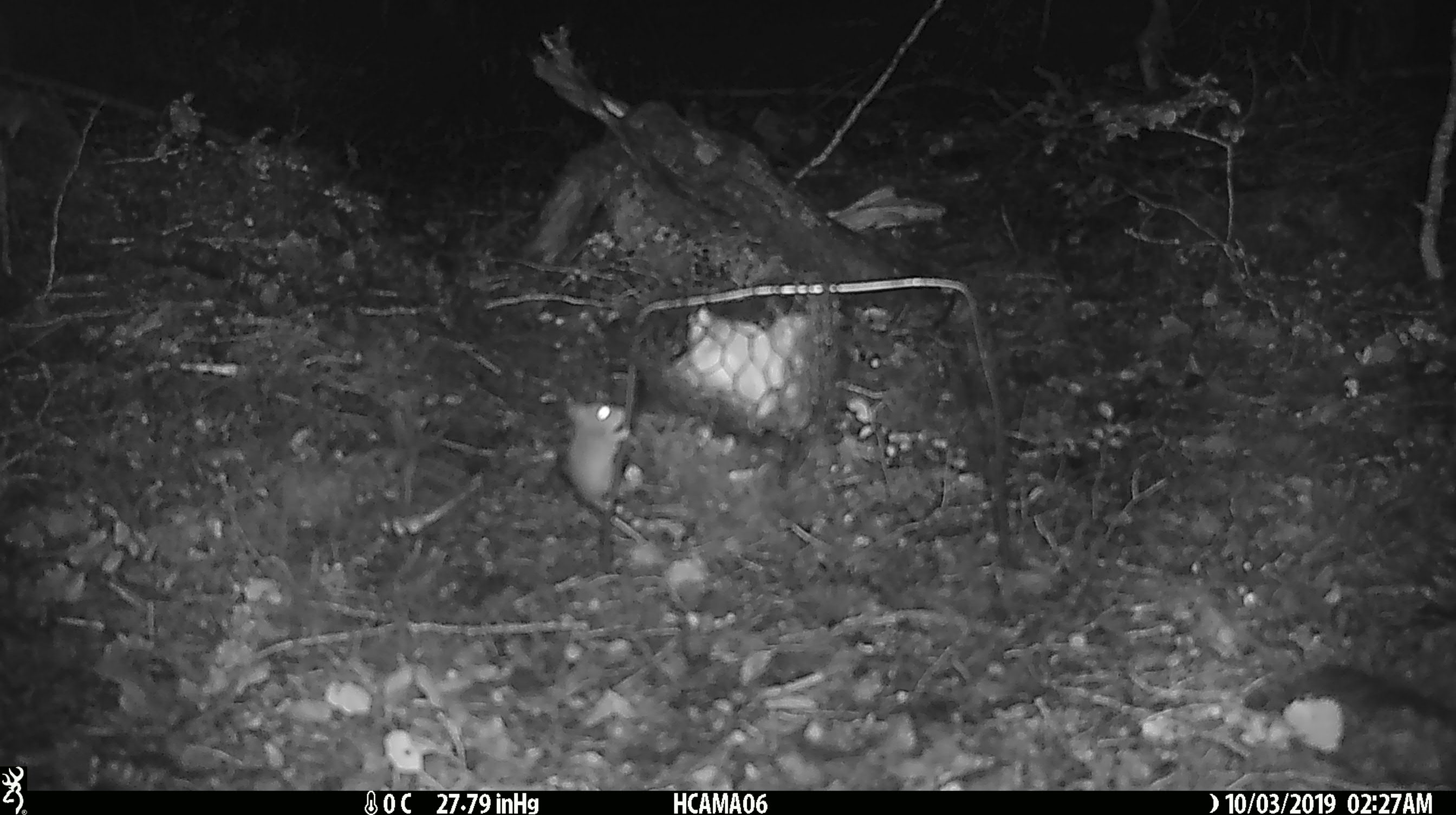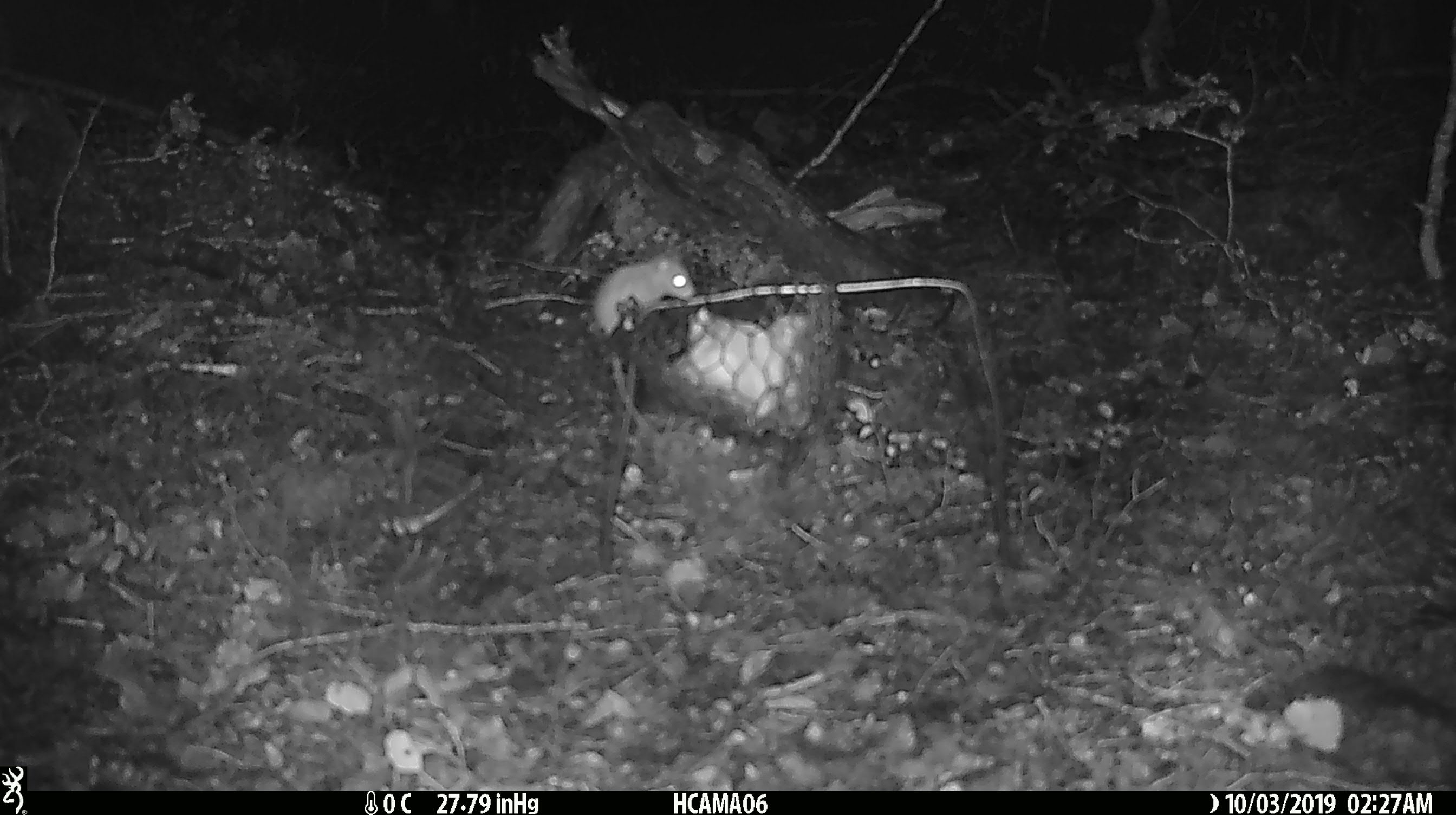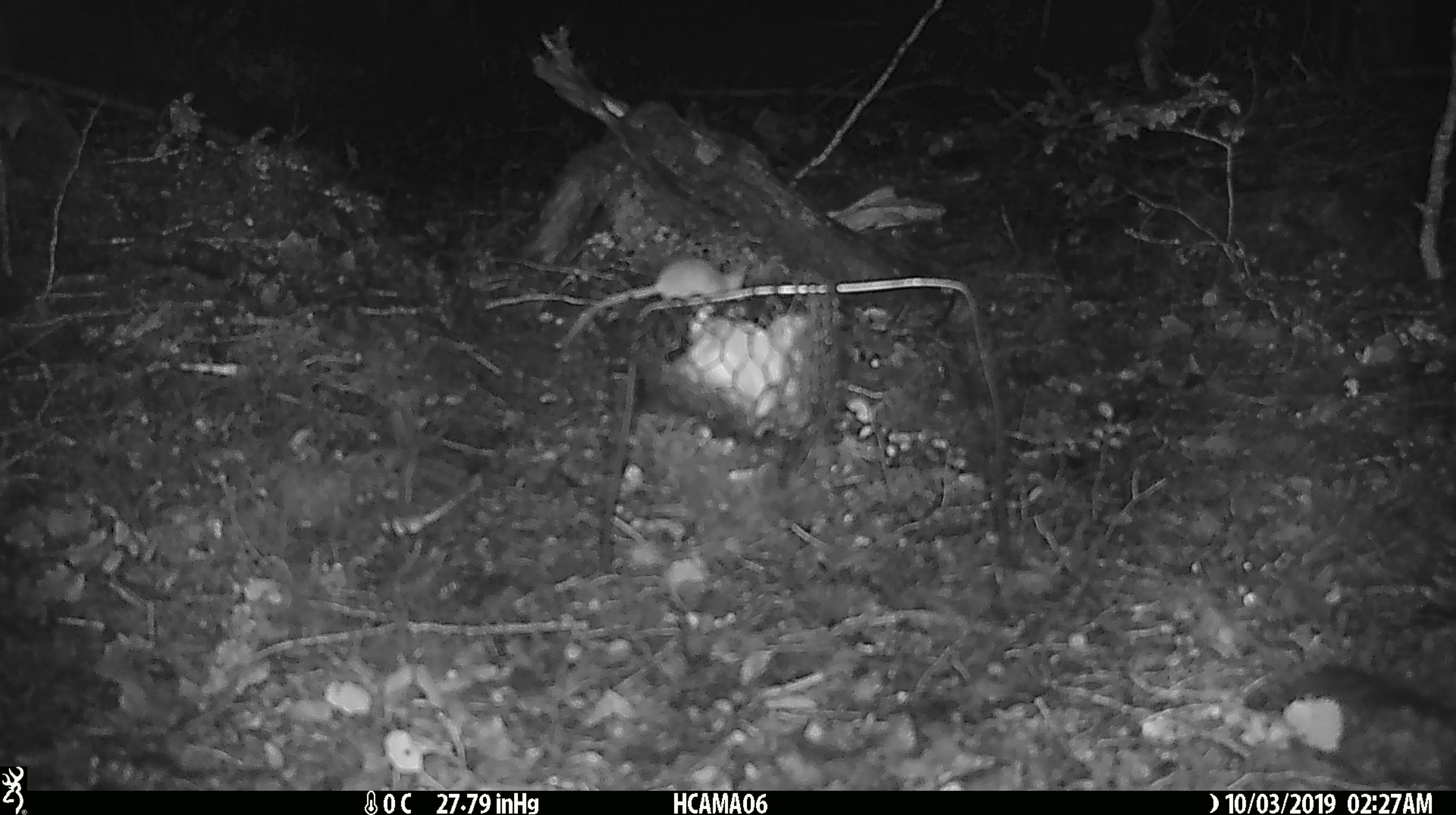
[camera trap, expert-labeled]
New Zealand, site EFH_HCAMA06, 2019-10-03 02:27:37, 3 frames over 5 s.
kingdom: Animalia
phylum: Chordata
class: Mammalia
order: Rodentia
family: Muridae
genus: Mus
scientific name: Mus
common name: mouse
Mouse (Mus).